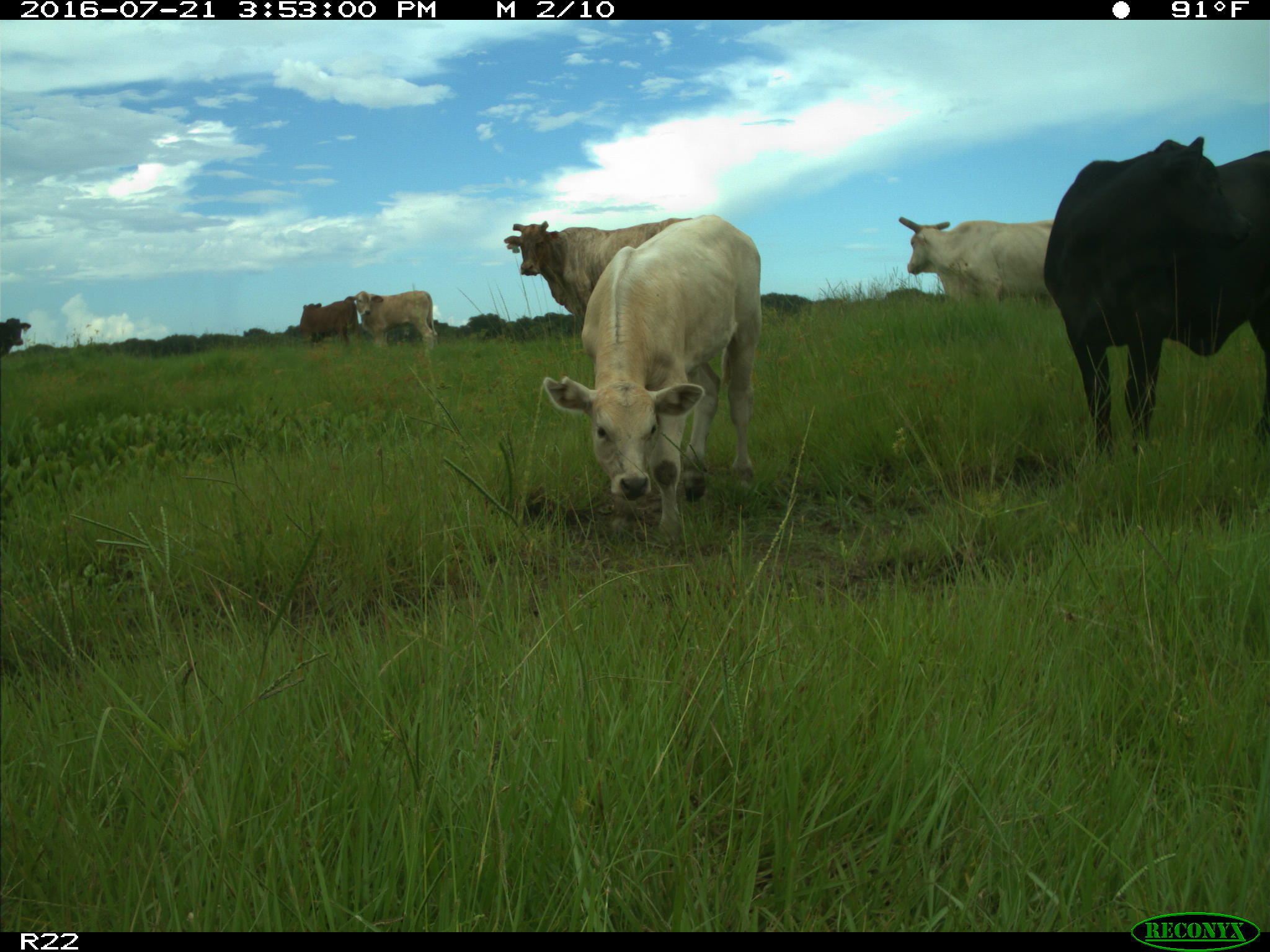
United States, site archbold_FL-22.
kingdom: Animalia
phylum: Chordata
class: Mammalia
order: Artiodactyla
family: Bovidae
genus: Bos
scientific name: Bos taurus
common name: domestic cow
Bos taurus (domestic cow).